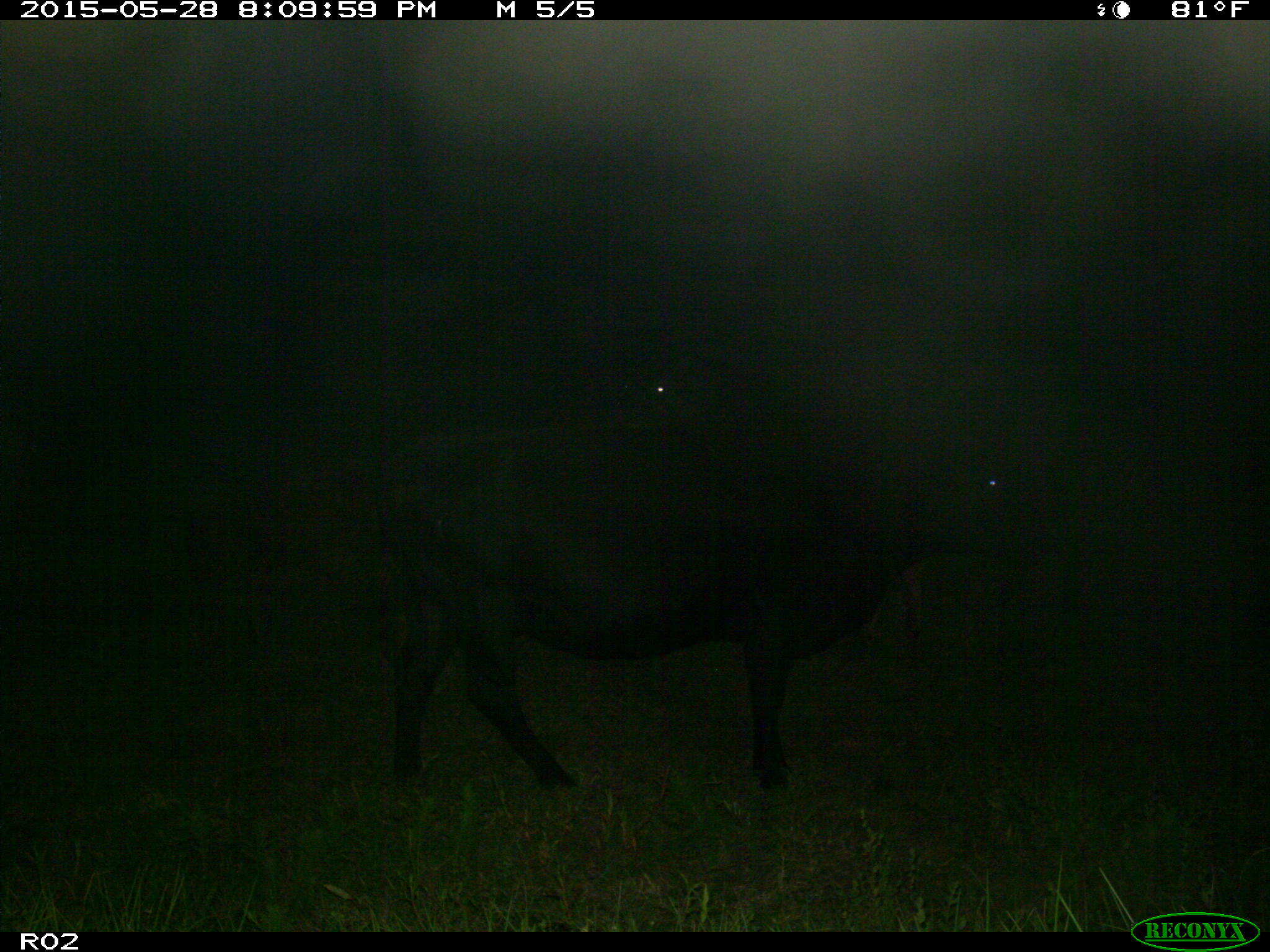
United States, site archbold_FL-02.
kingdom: Animalia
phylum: Chordata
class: Mammalia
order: Artiodactyla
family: Bovidae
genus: Bos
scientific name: Bos taurus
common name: domestic cow